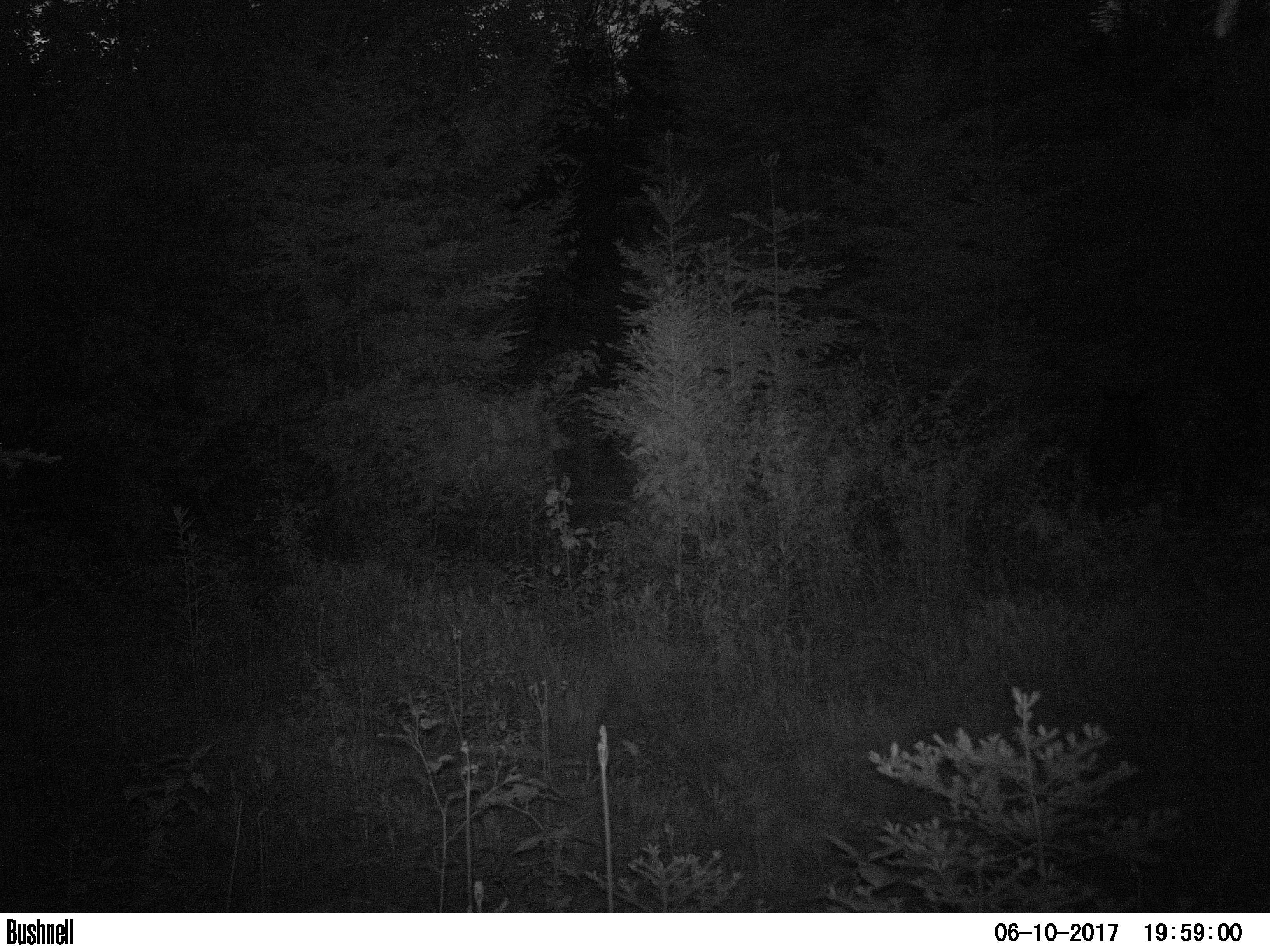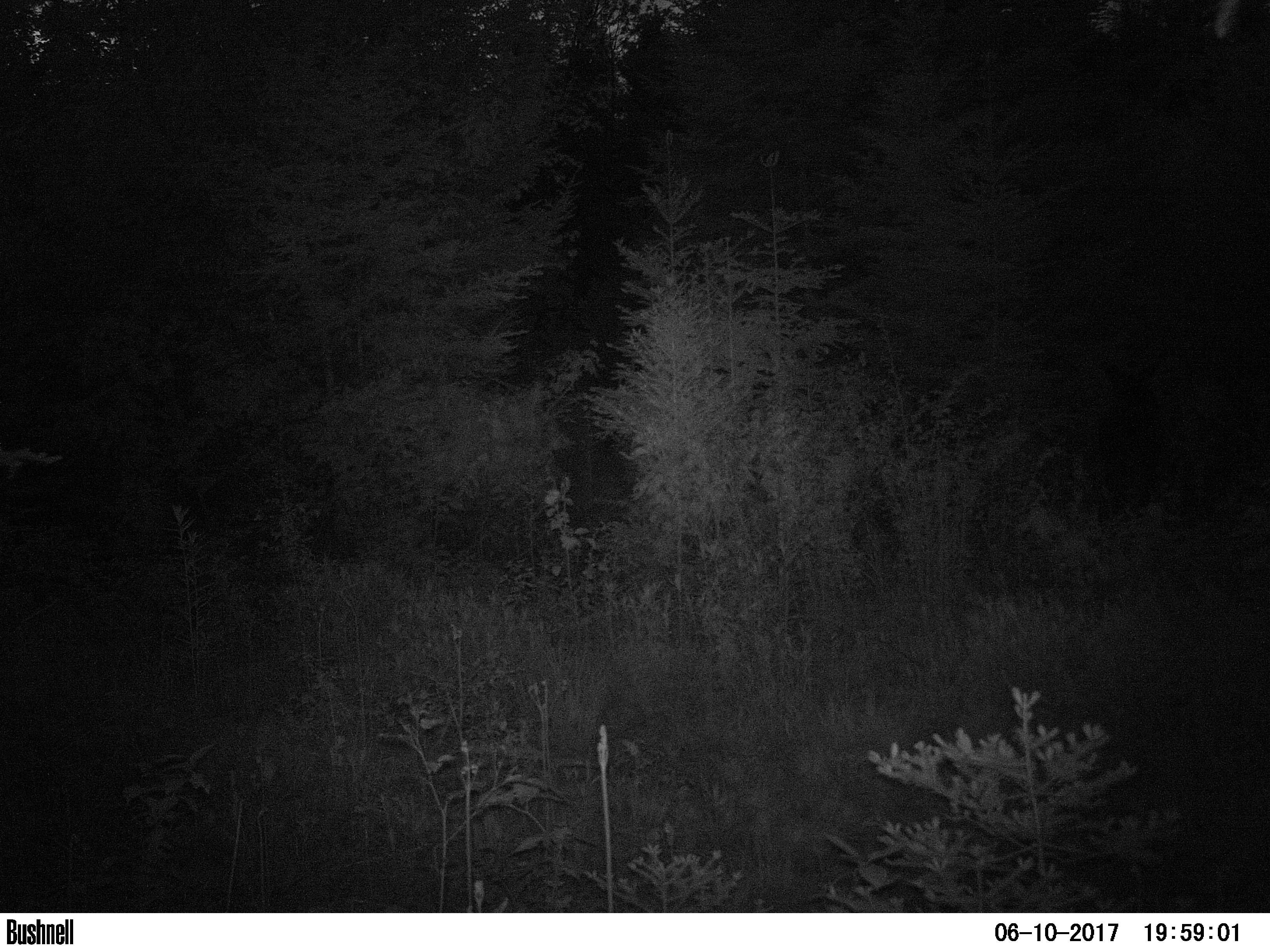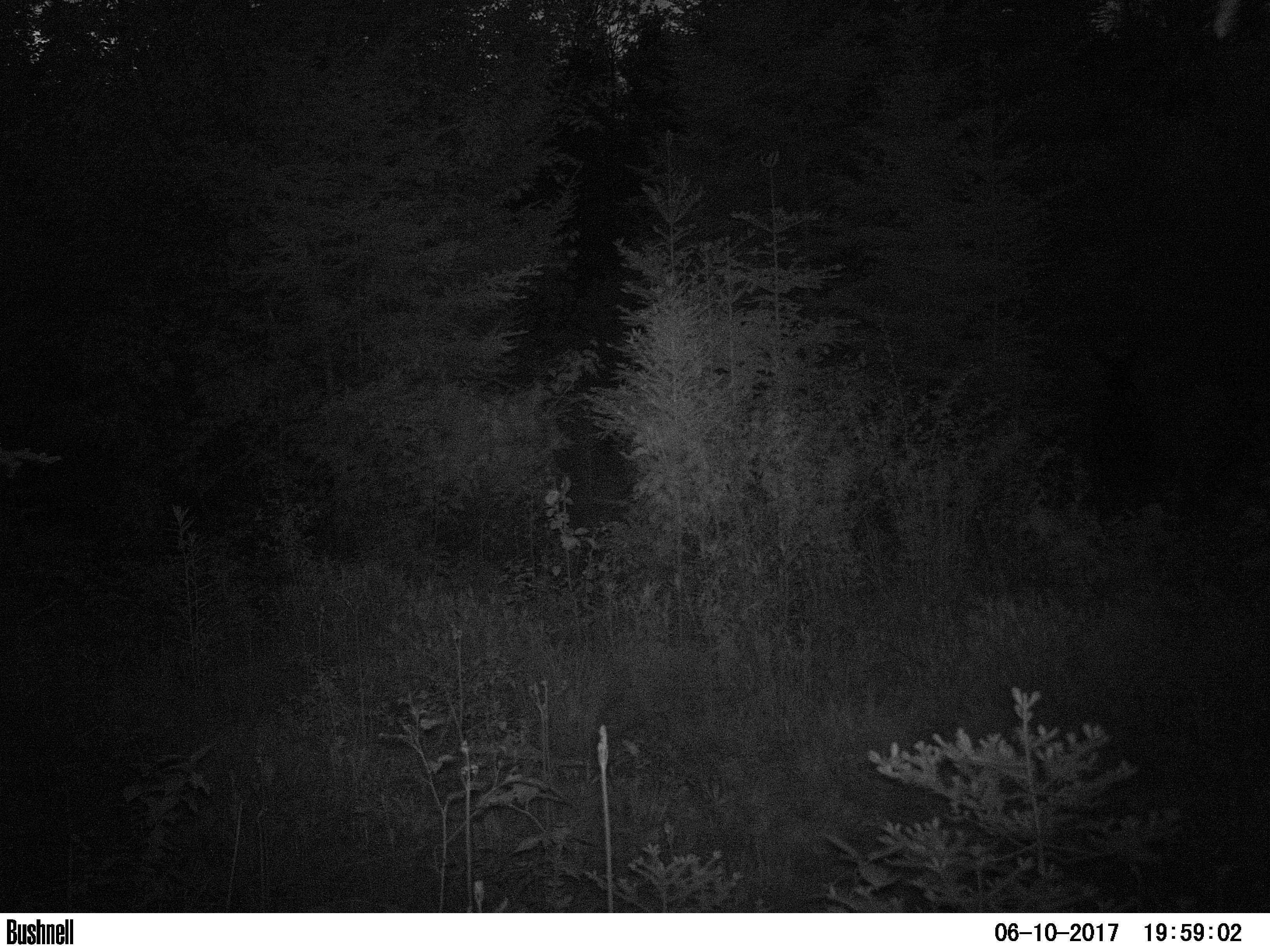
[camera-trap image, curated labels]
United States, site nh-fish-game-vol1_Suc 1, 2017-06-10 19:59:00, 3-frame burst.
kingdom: Animalia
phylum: Chordata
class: Mammalia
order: Artiodactyla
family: Cervidae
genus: Alces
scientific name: Alces alces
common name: moose